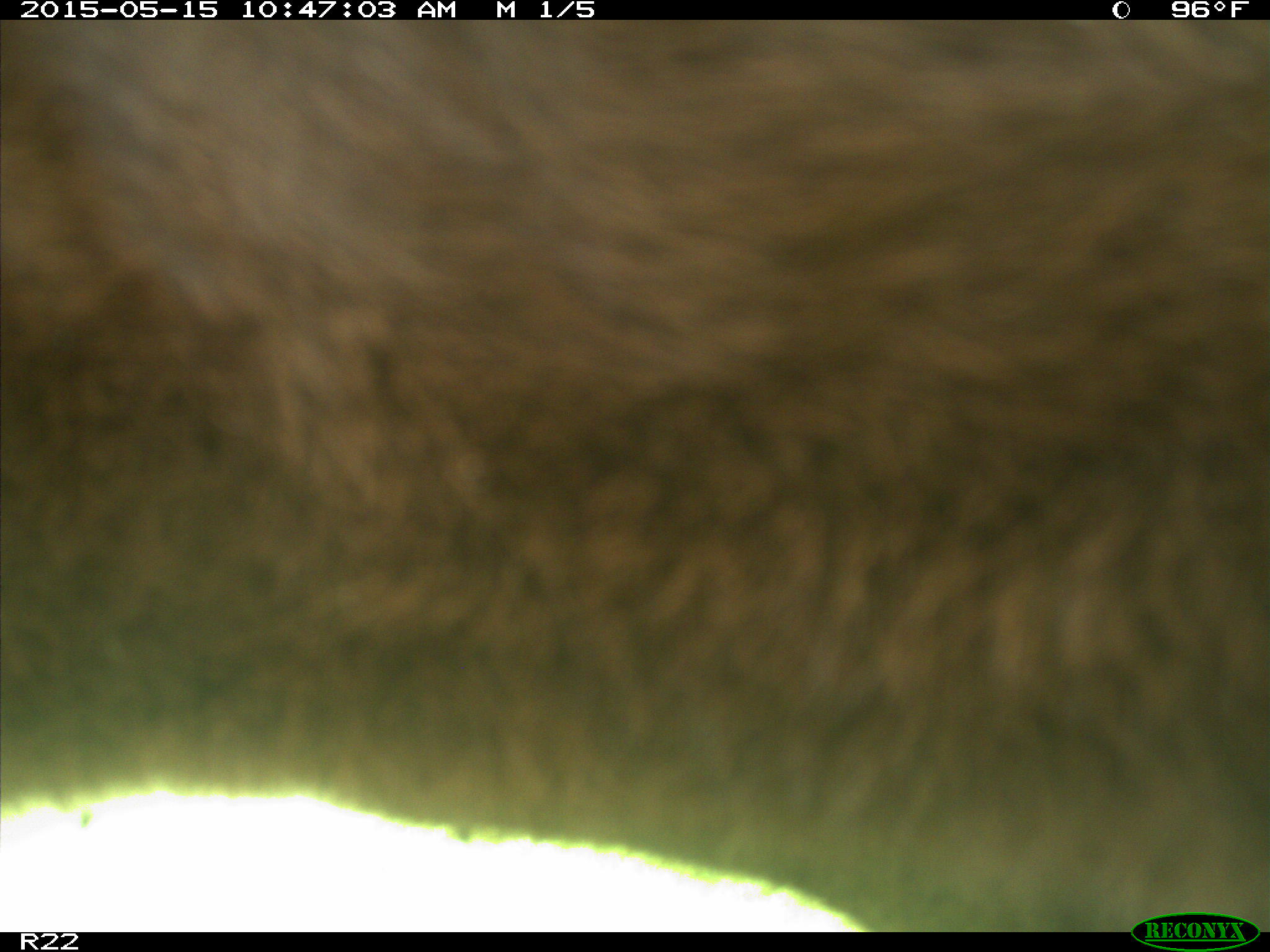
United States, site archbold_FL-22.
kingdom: Animalia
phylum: Chordata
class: Mammalia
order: Artiodactyla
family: Bovidae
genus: Bos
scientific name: Bos taurus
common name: domestic cow